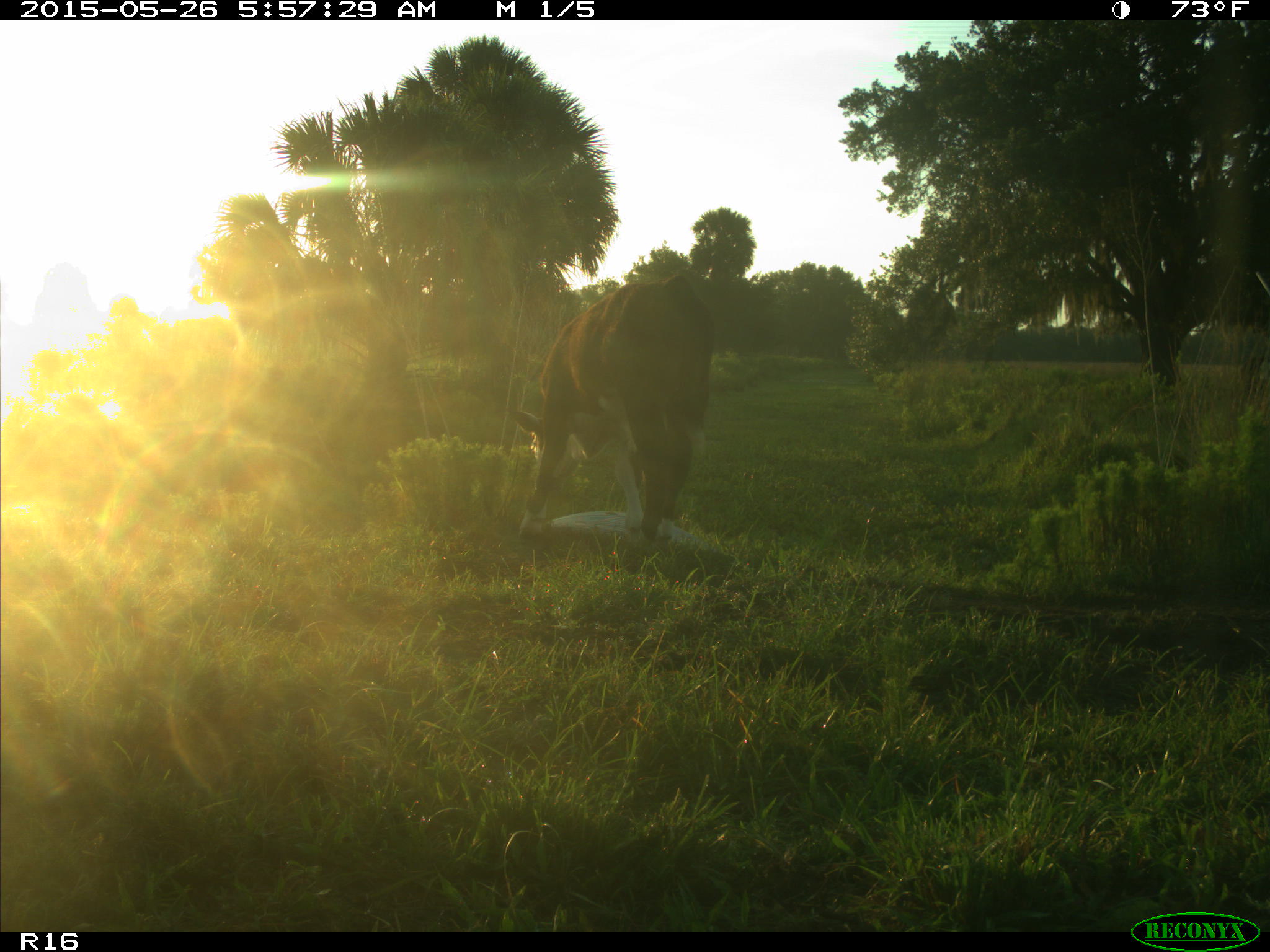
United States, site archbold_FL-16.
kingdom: Animalia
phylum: Chordata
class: Mammalia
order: Artiodactyla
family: Bovidae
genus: Bos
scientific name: Bos taurus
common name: domestic cow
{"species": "Bos taurus (domestic cow)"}